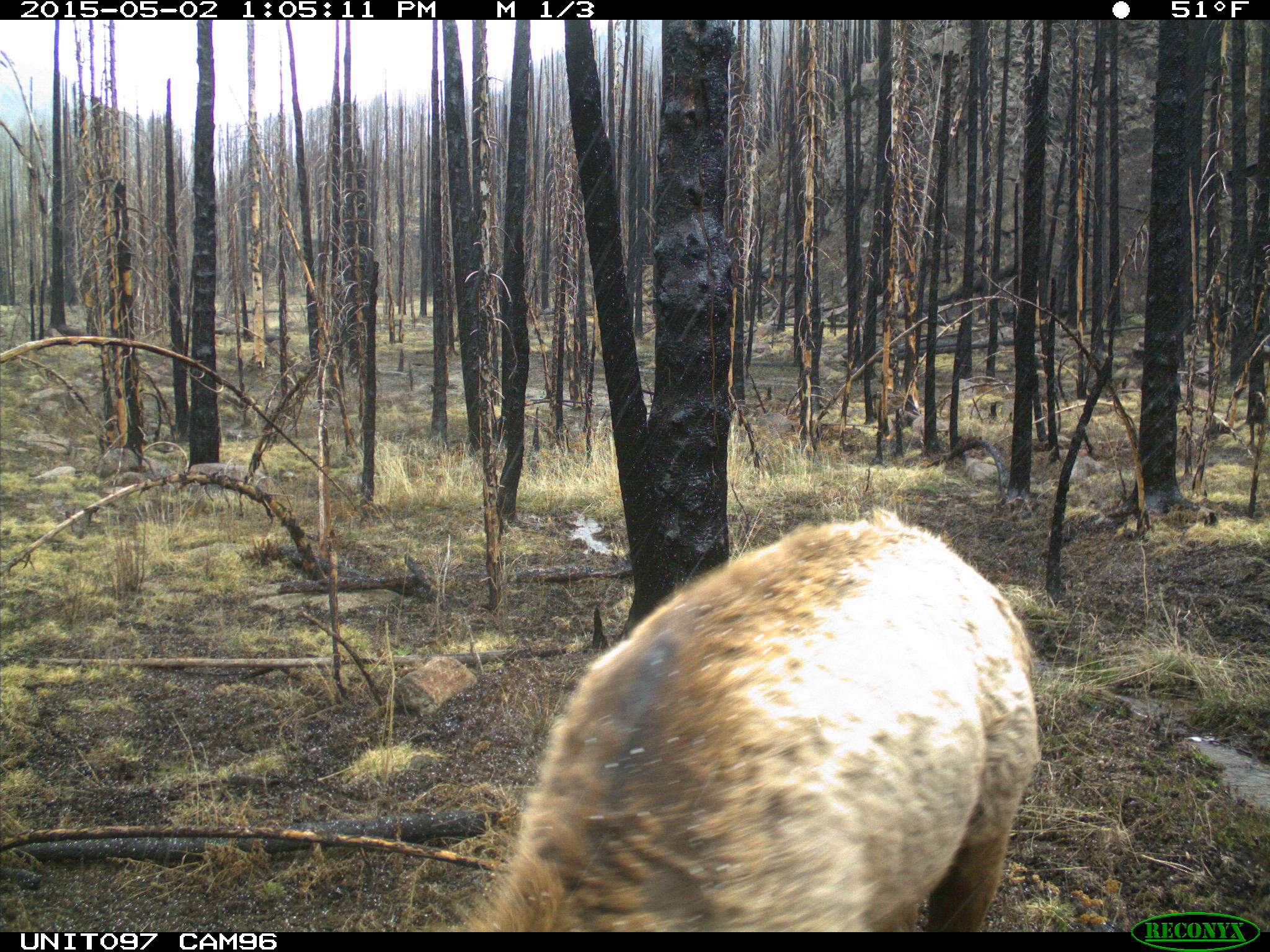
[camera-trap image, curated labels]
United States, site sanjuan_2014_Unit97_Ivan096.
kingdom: Animalia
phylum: Chordata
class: Mammalia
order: Artiodactyla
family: Cervidae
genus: Cervus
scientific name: Cervus elaphus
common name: red deer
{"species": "Cervus elaphus (red deer)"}